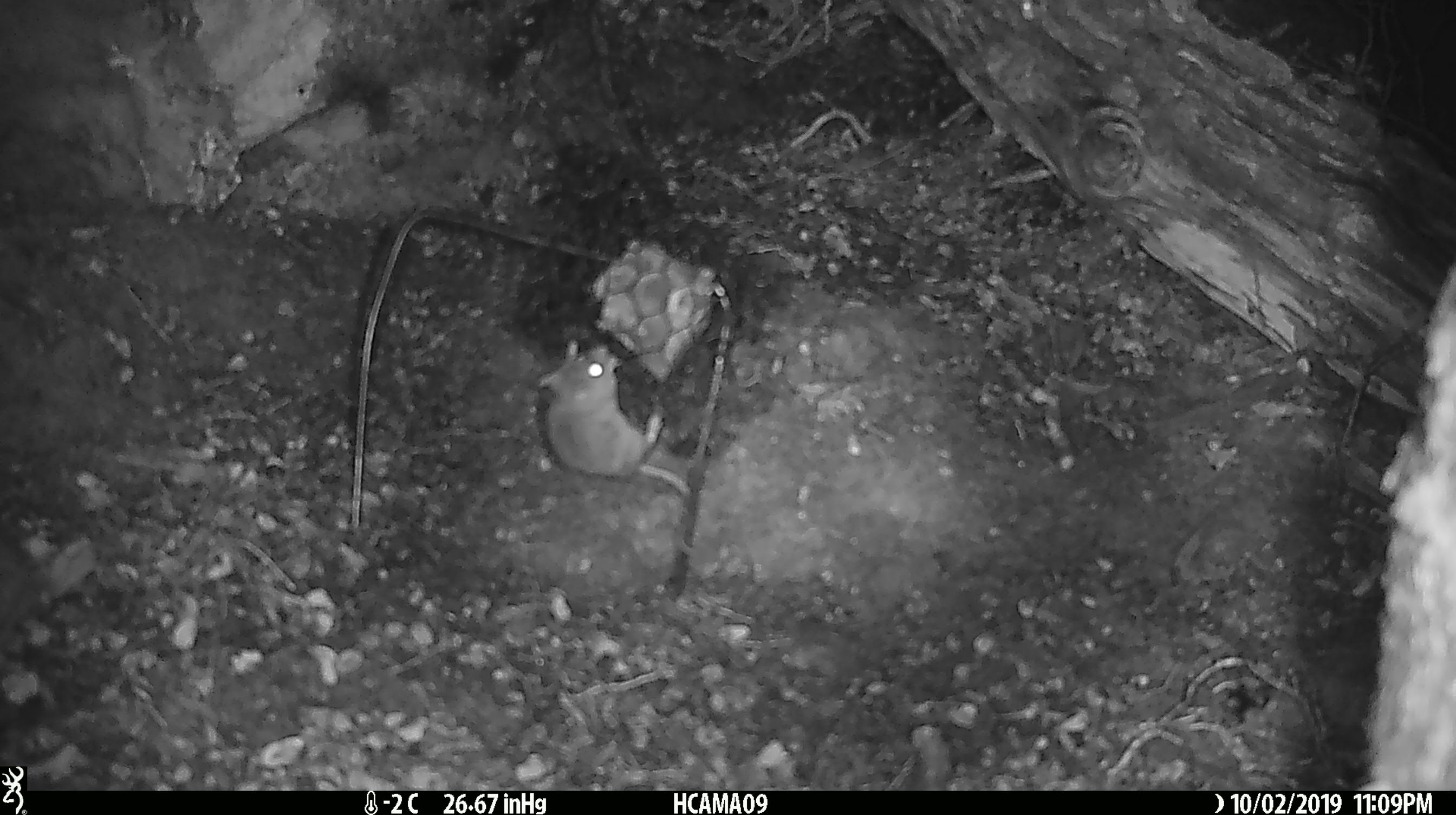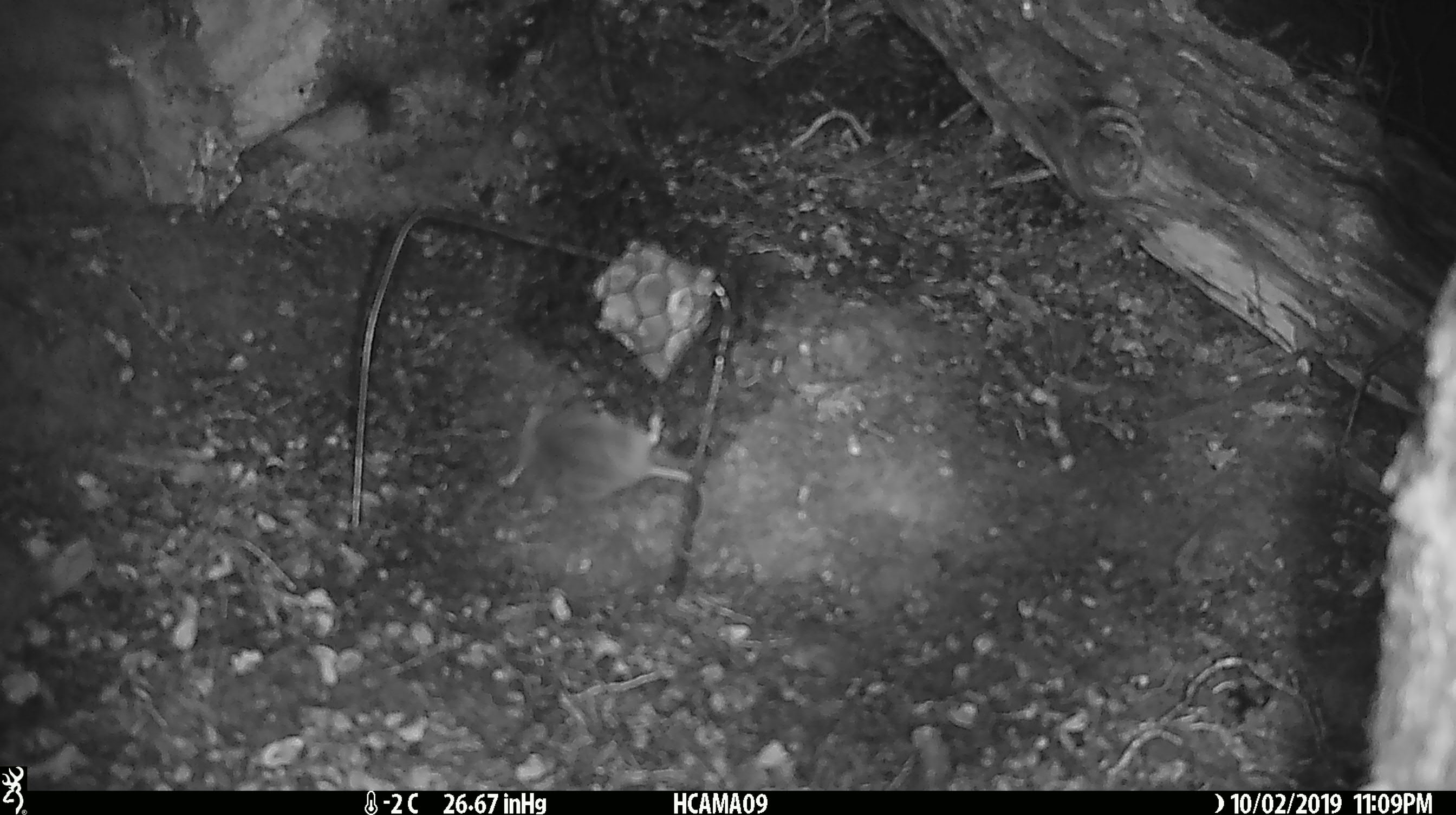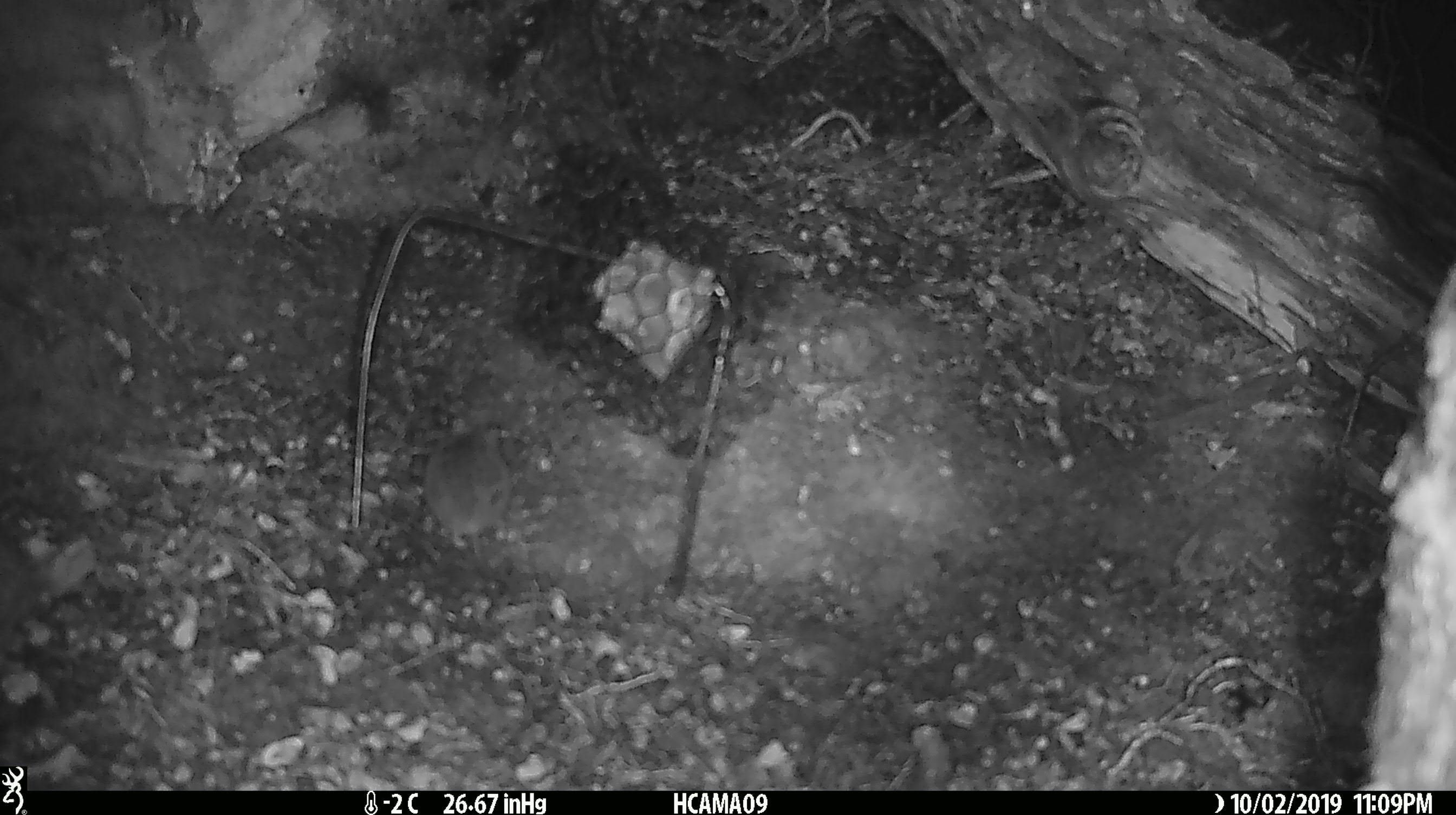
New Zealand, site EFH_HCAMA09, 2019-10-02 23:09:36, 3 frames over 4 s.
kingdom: Animalia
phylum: Chordata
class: Mammalia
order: Rodentia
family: Muridae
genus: Mus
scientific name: Mus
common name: mouse